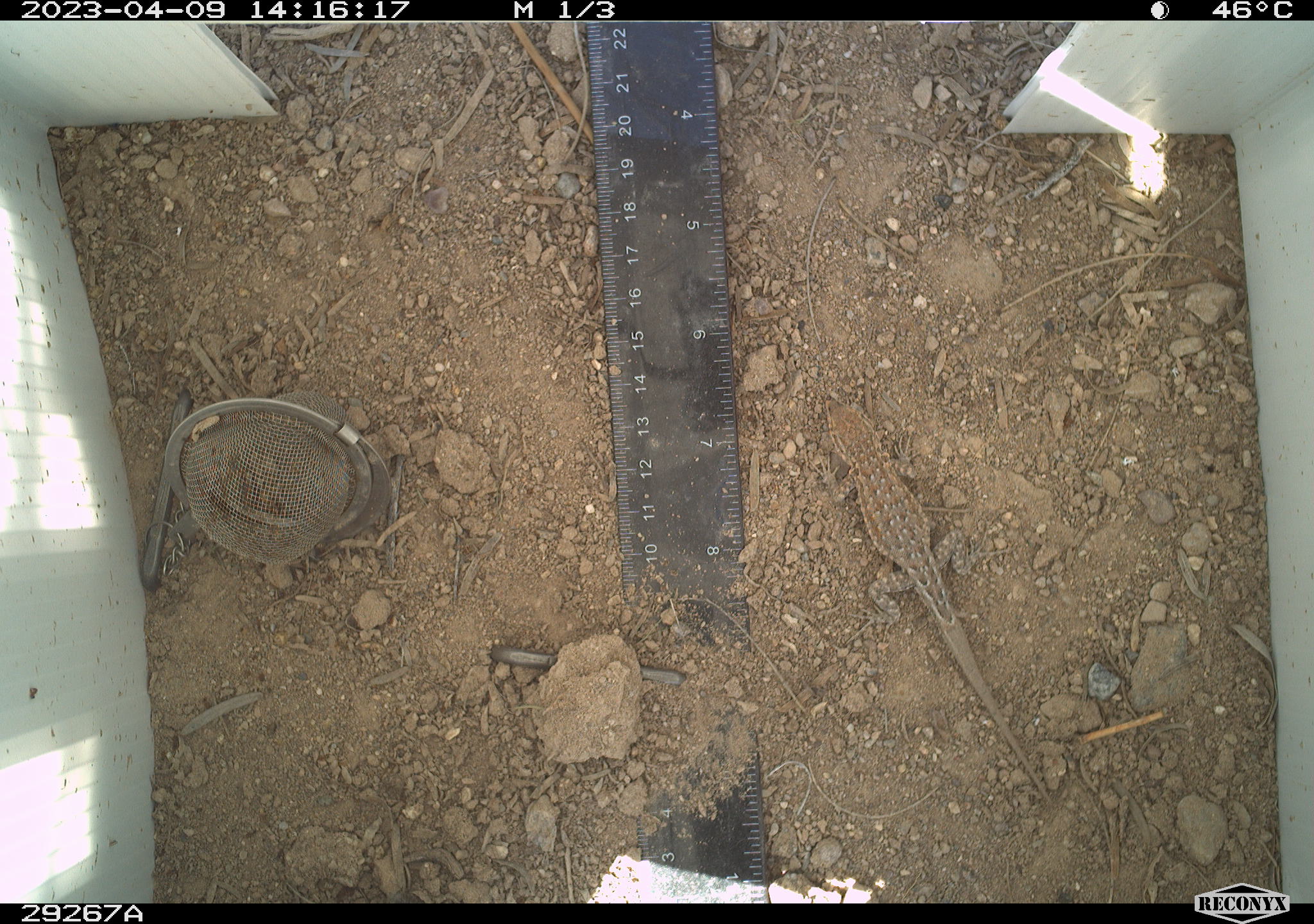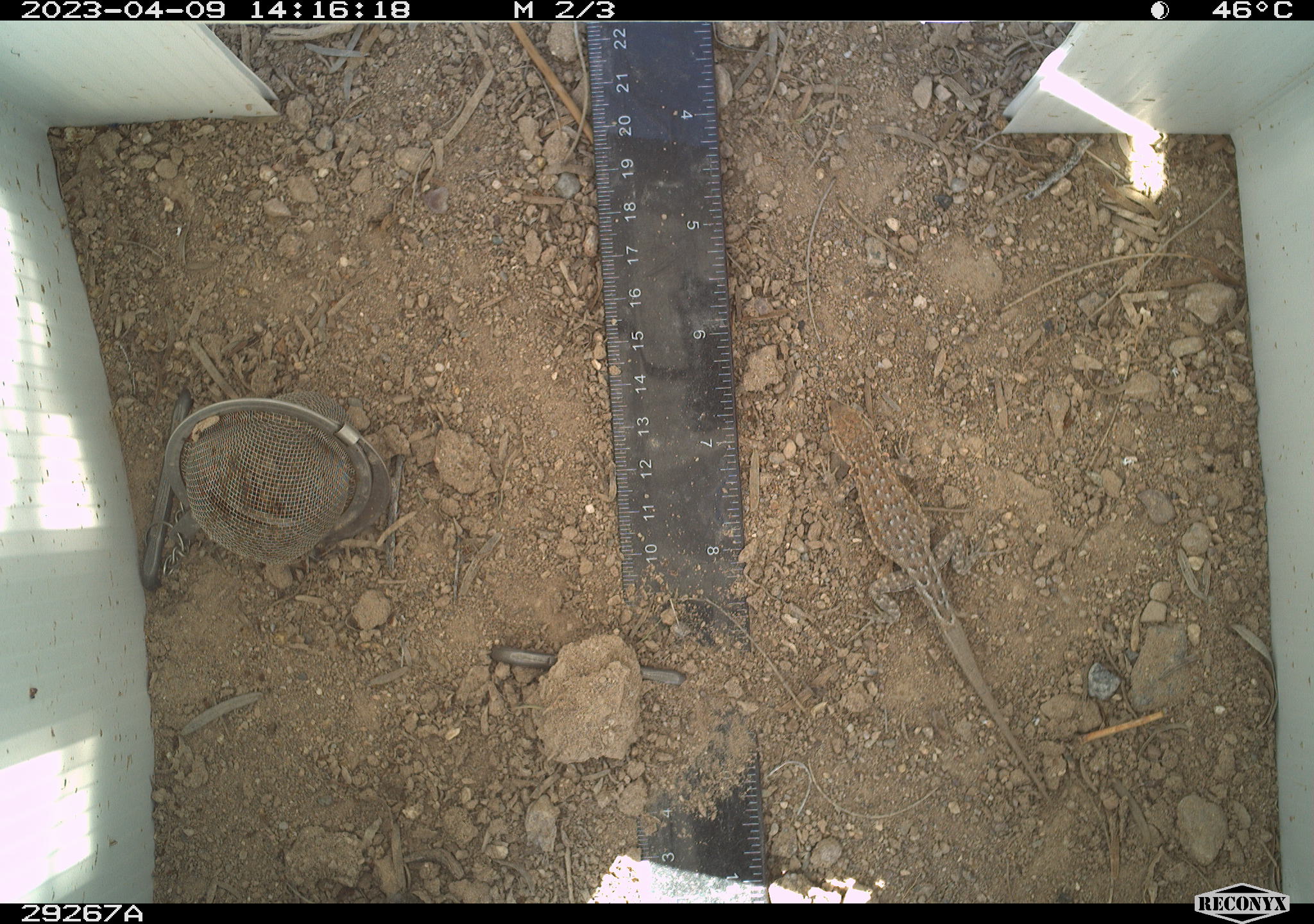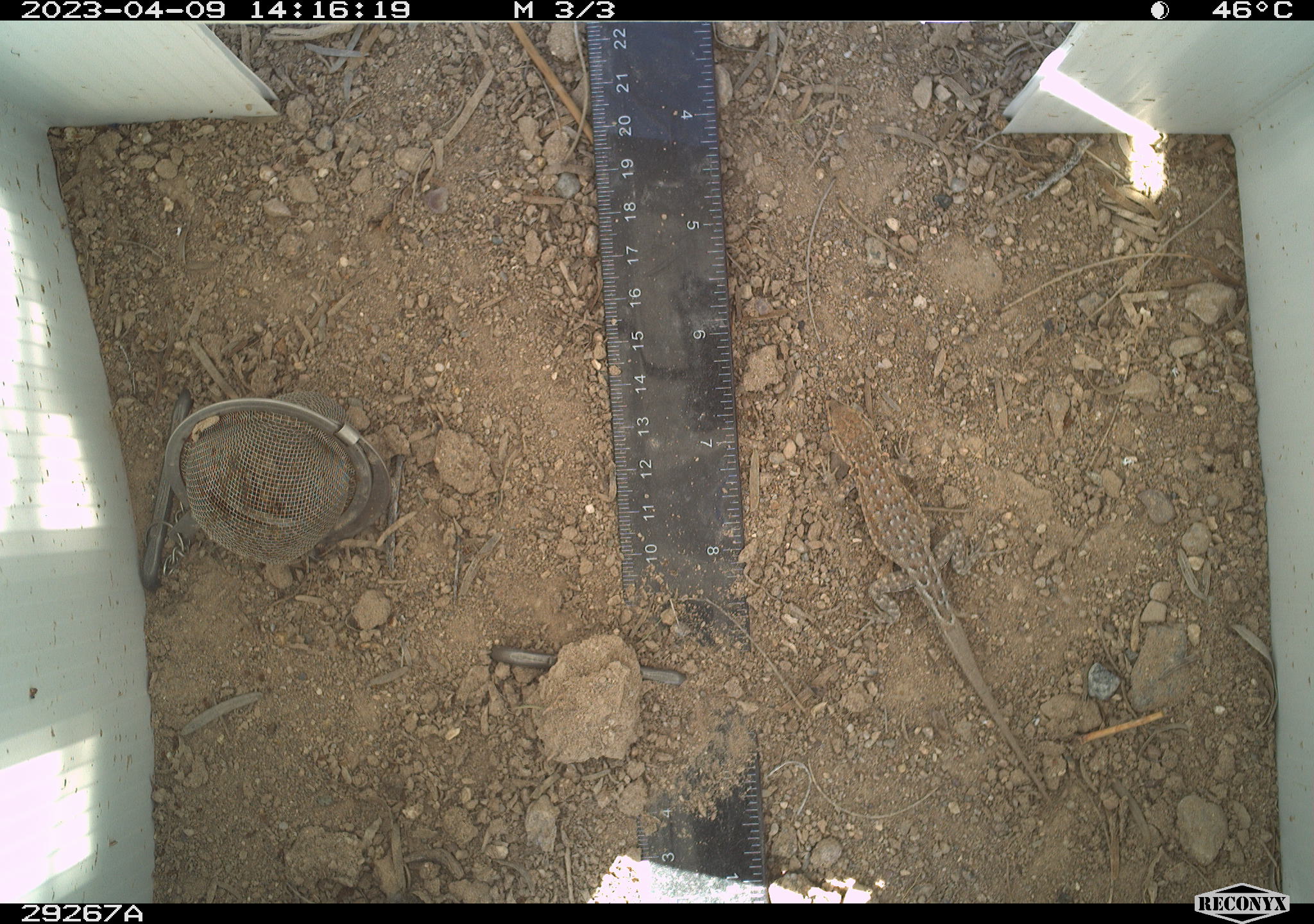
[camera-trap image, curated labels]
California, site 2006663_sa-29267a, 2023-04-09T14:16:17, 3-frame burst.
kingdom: Animalia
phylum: Chordata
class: Reptilia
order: Squamata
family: Phrynosomatidae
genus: Uta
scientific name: Uta stansburiana elegans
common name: western side-blotched lizard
Western side-blotched lizard (Uta stansburiana elegans).